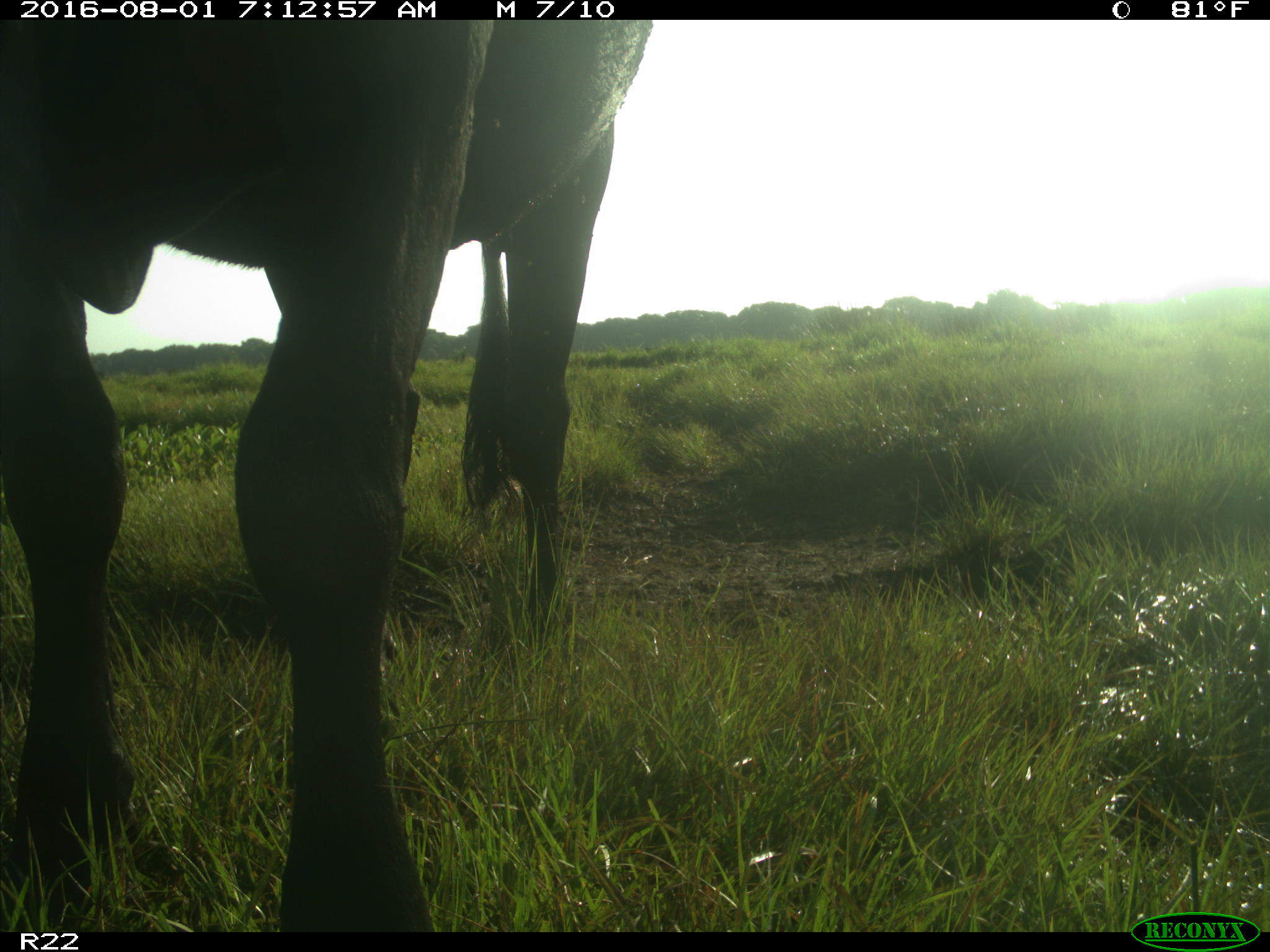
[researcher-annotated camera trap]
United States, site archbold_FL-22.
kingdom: Animalia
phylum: Chordata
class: Mammalia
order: Artiodactyla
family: Bovidae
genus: Bos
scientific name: Bos taurus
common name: domestic cow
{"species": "Bos taurus (domestic cow)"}